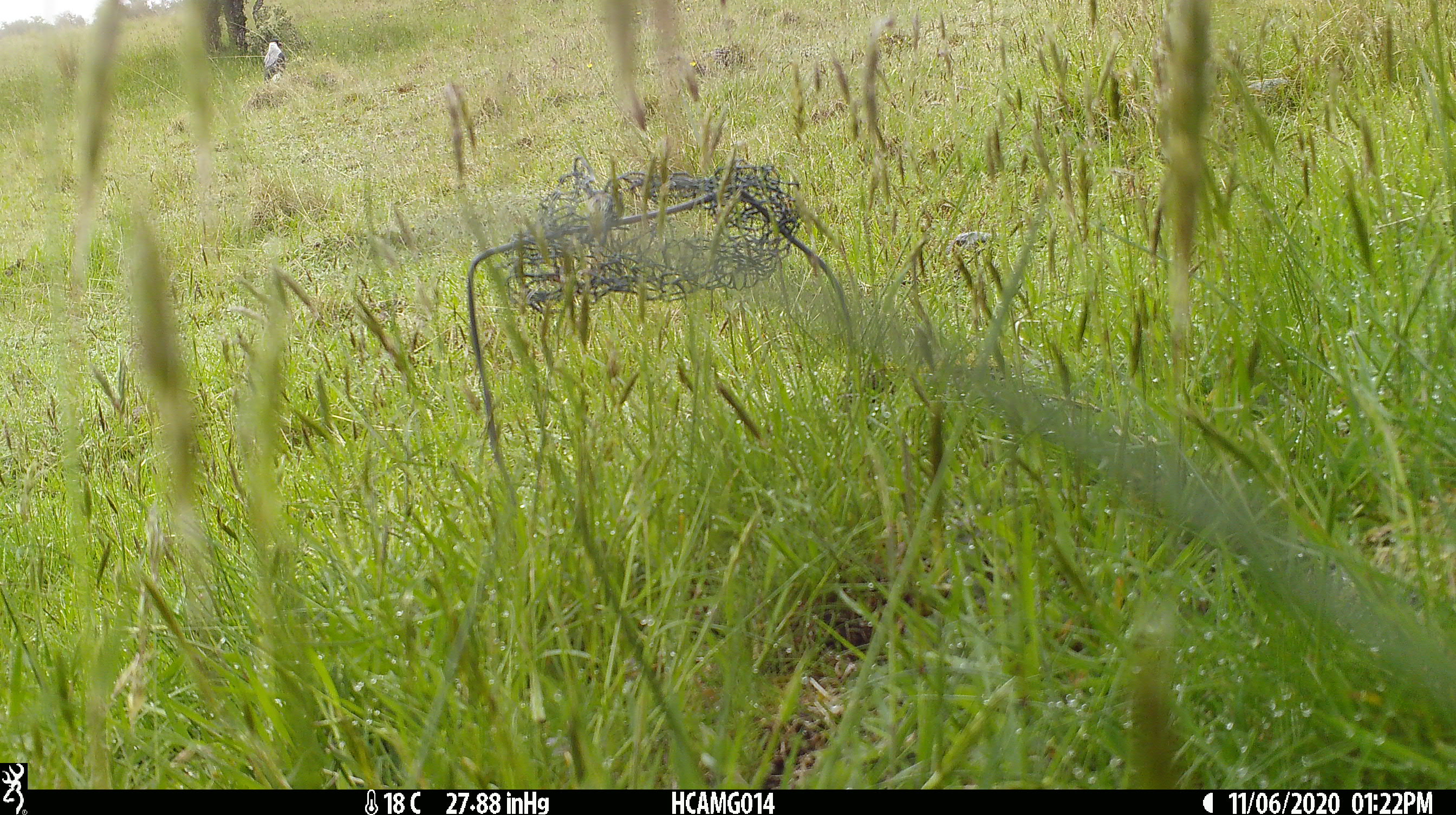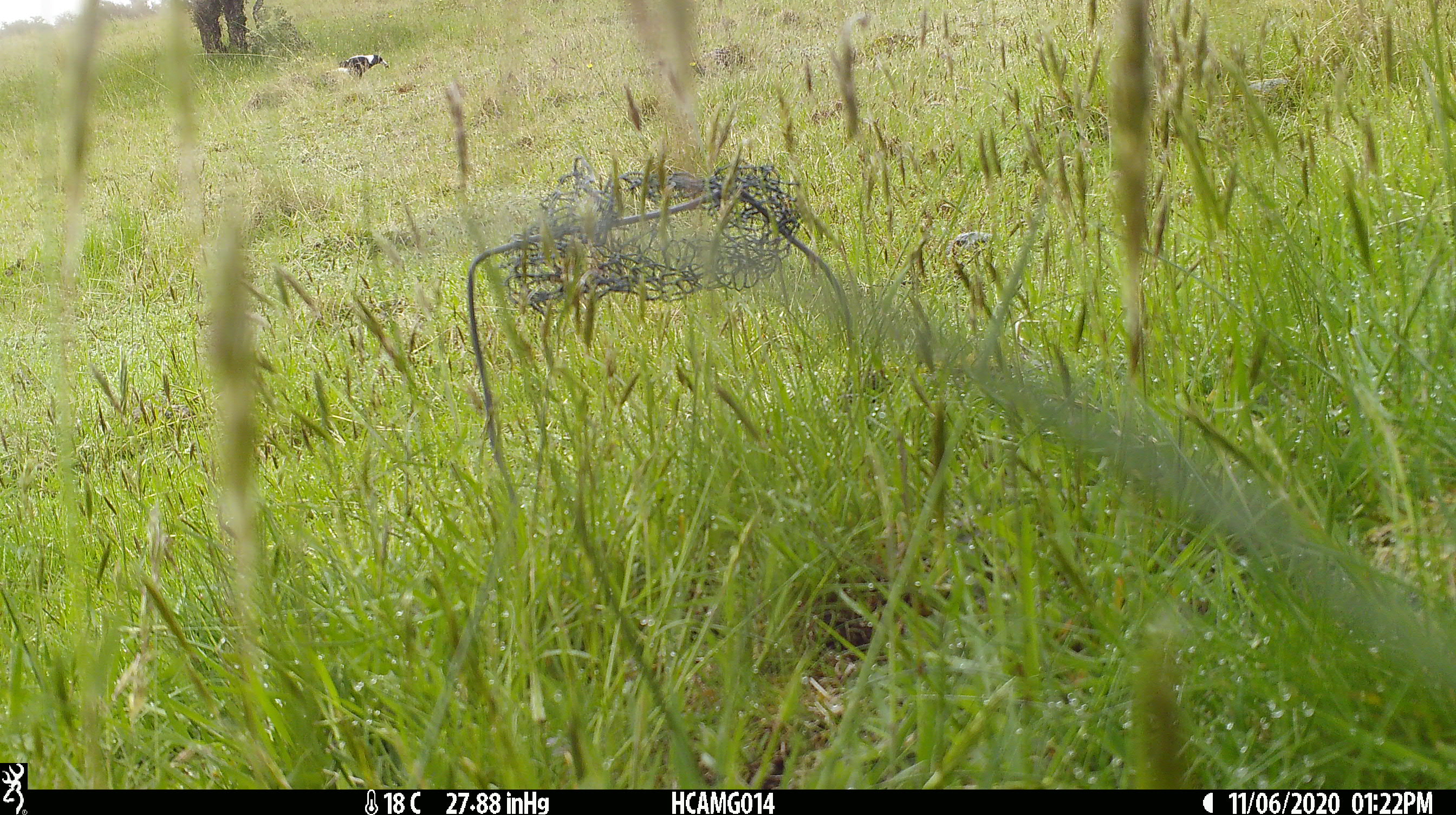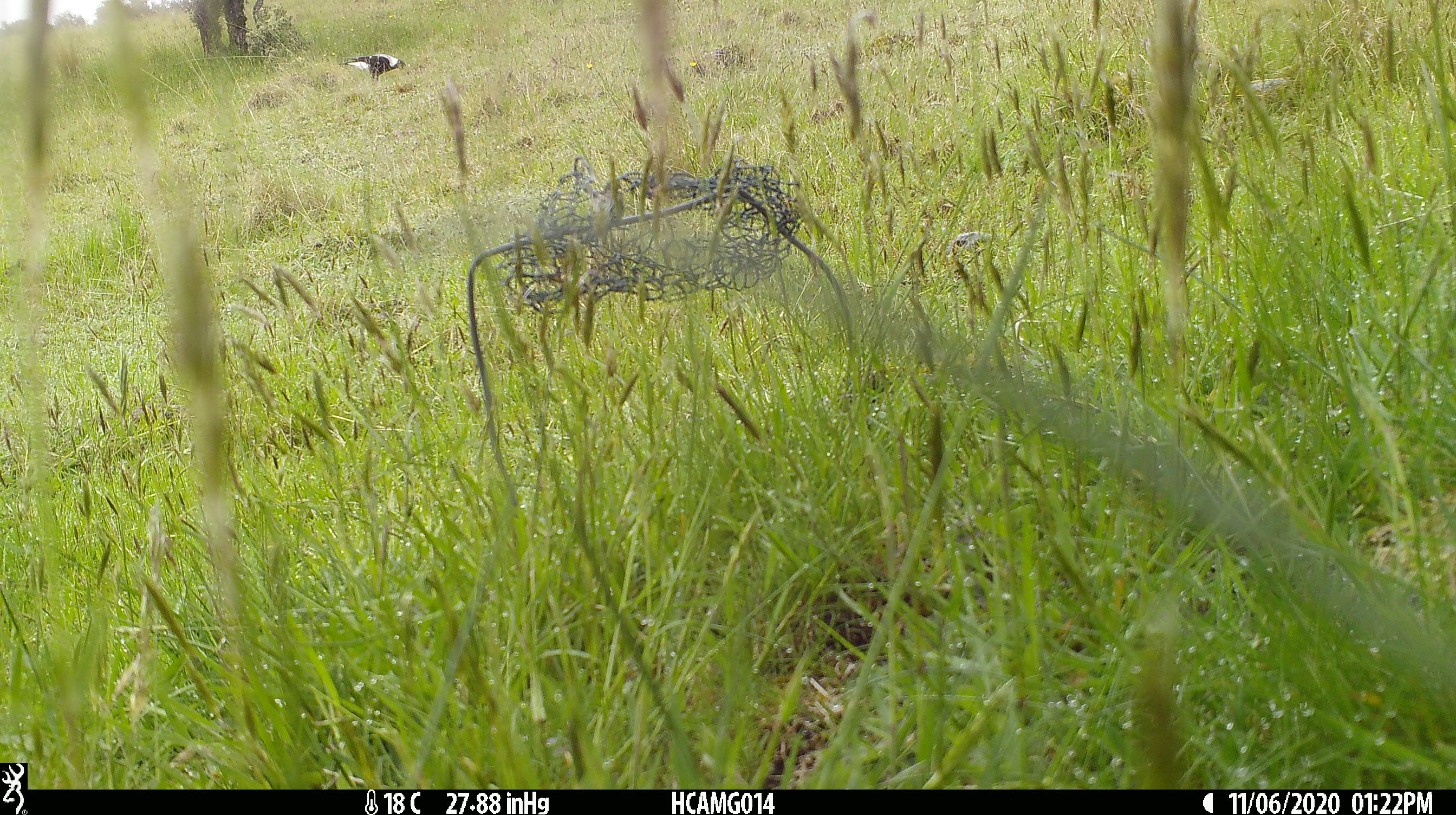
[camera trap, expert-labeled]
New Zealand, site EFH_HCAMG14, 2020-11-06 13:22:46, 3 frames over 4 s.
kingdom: Animalia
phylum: Chordata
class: Aves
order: Passeriformes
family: Artamidae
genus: Gymnorhina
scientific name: Gymnorhina tibicen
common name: australian magpie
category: magpie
Magpie (australian magpie) (Gymnorhina tibicen).